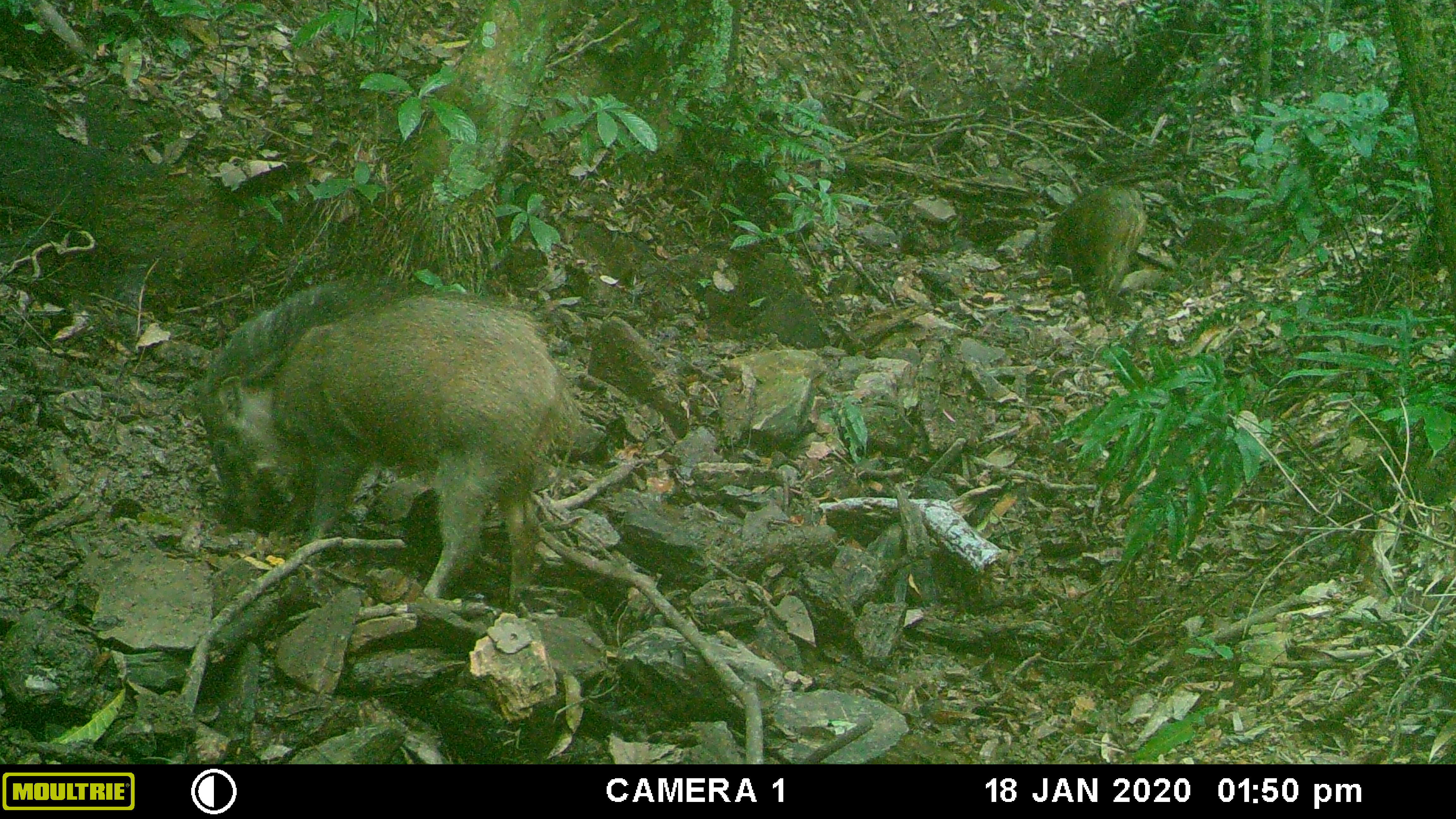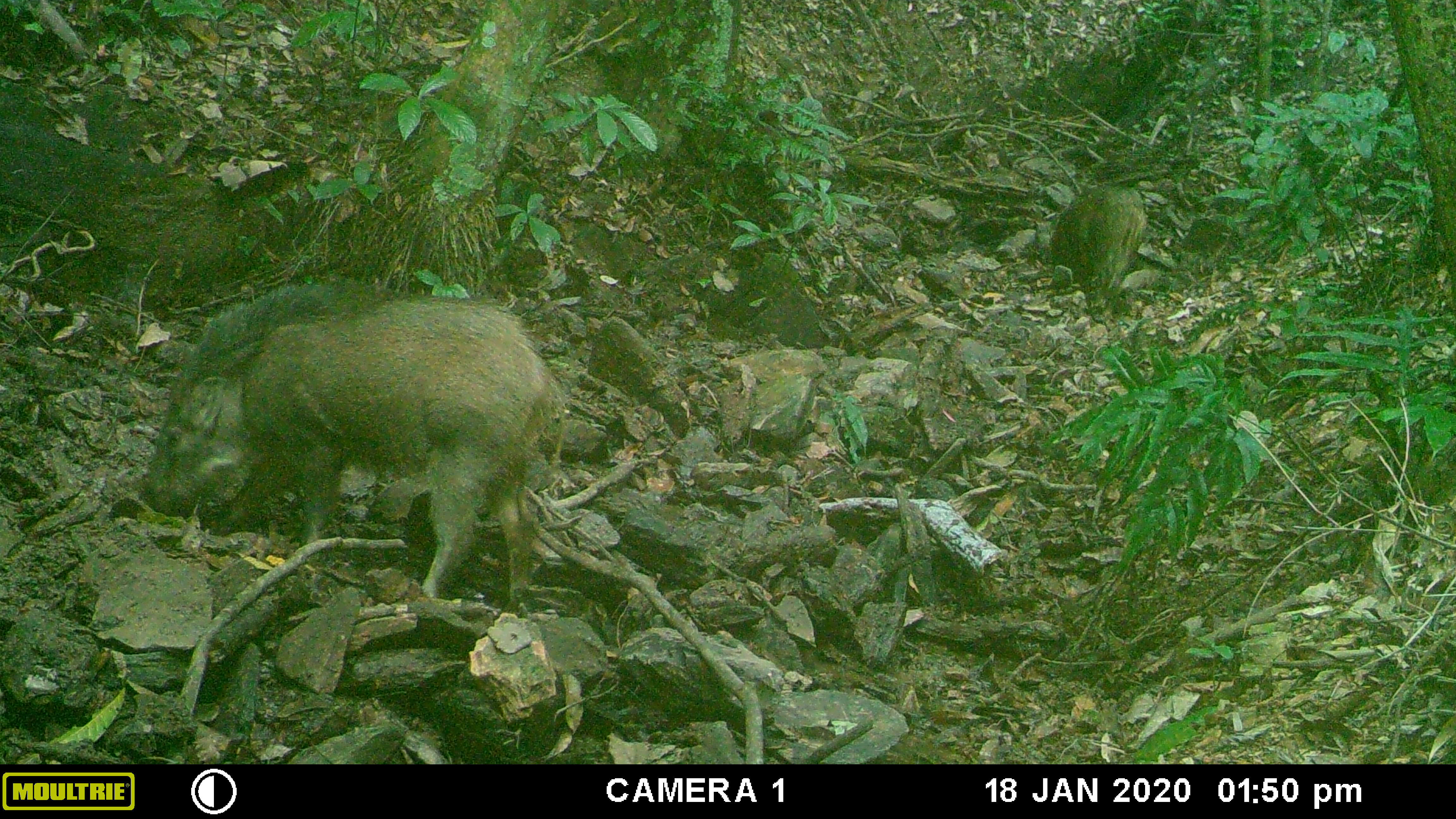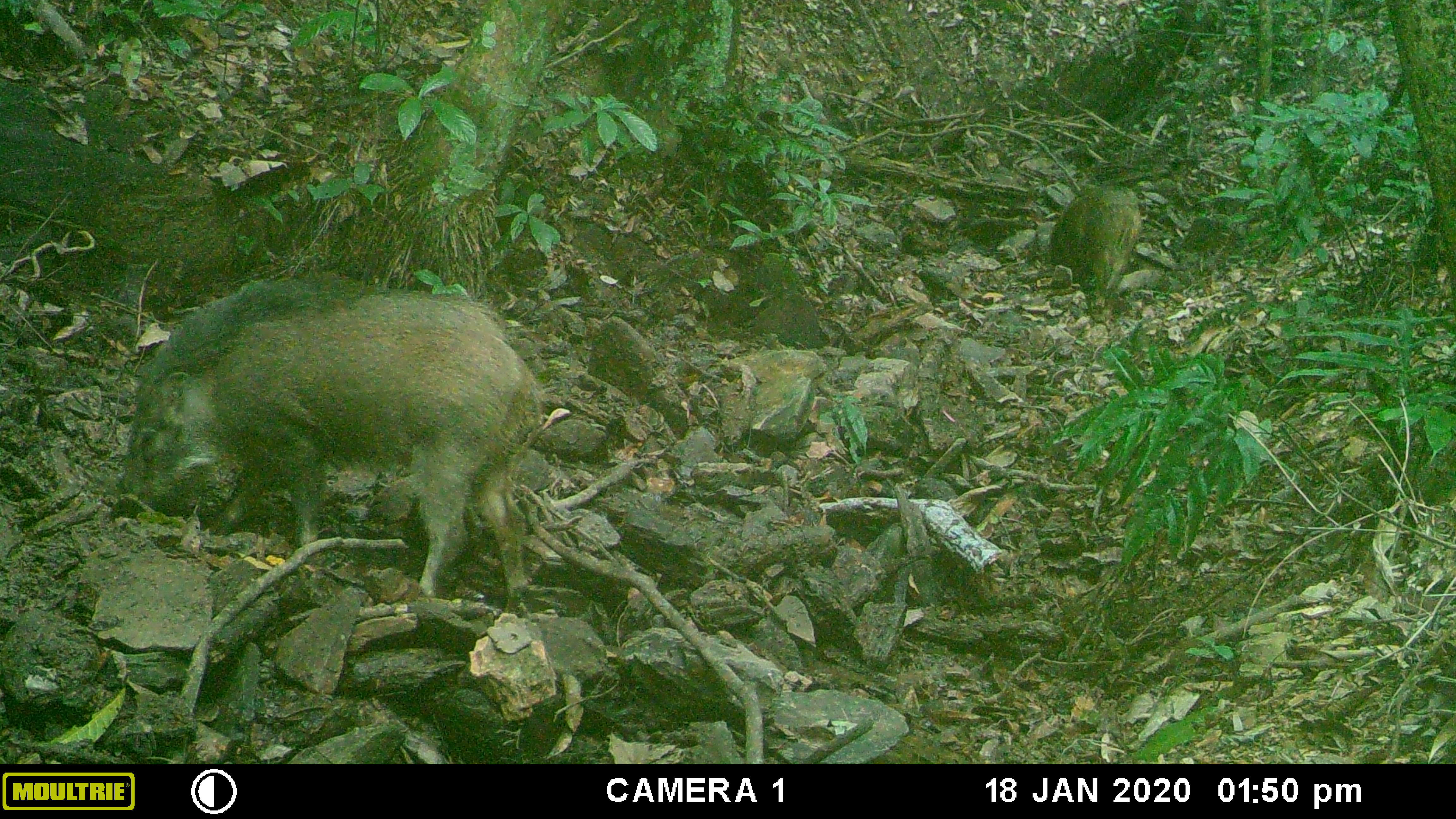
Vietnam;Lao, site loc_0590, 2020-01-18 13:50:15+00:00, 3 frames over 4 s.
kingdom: Animalia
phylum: Chordata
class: Mammalia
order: Artiodactyla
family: Suidae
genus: Sus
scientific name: Sus scrofa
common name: eurasian wild pig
Eurasian wild pig (Sus scrofa). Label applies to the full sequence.